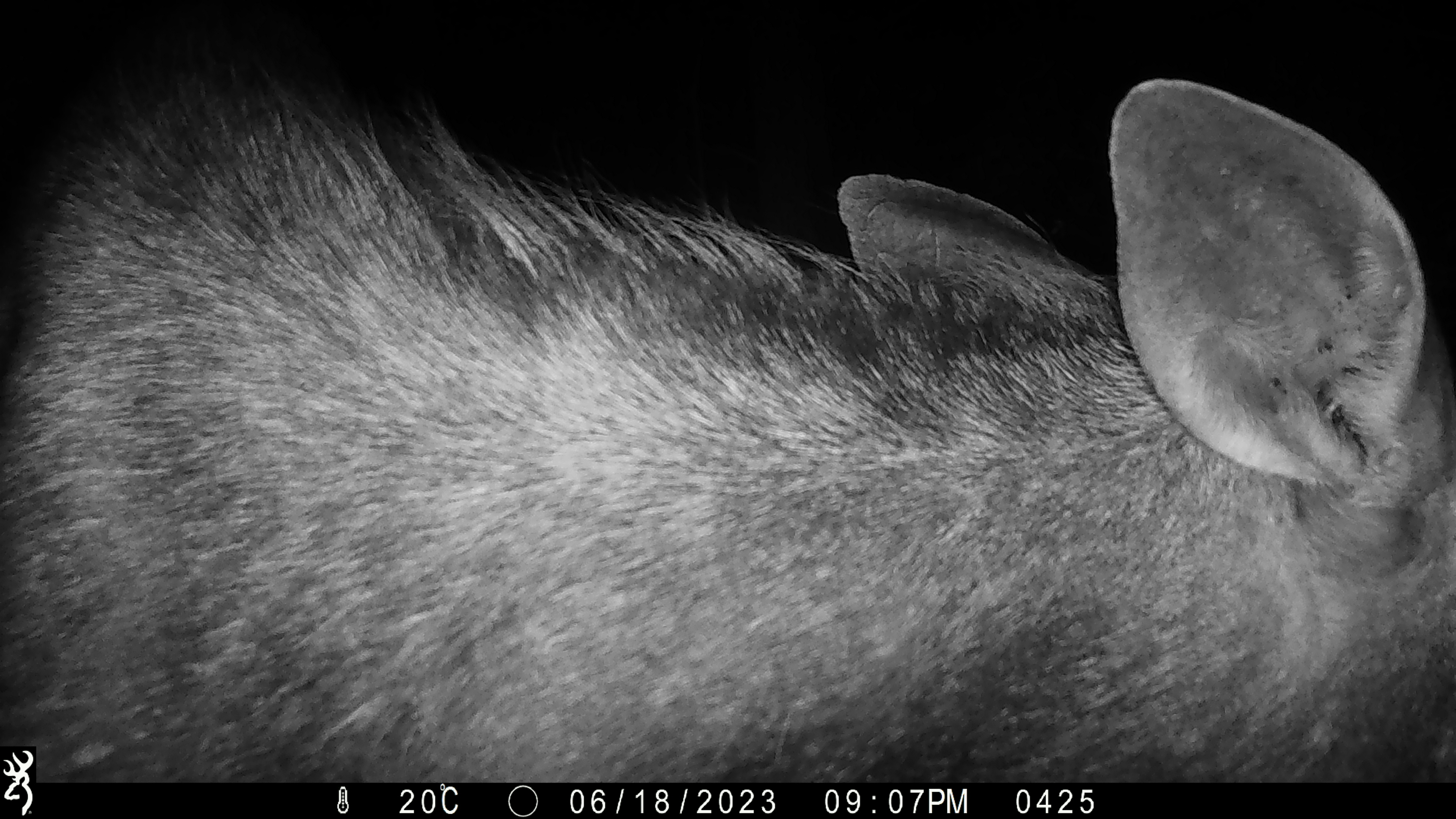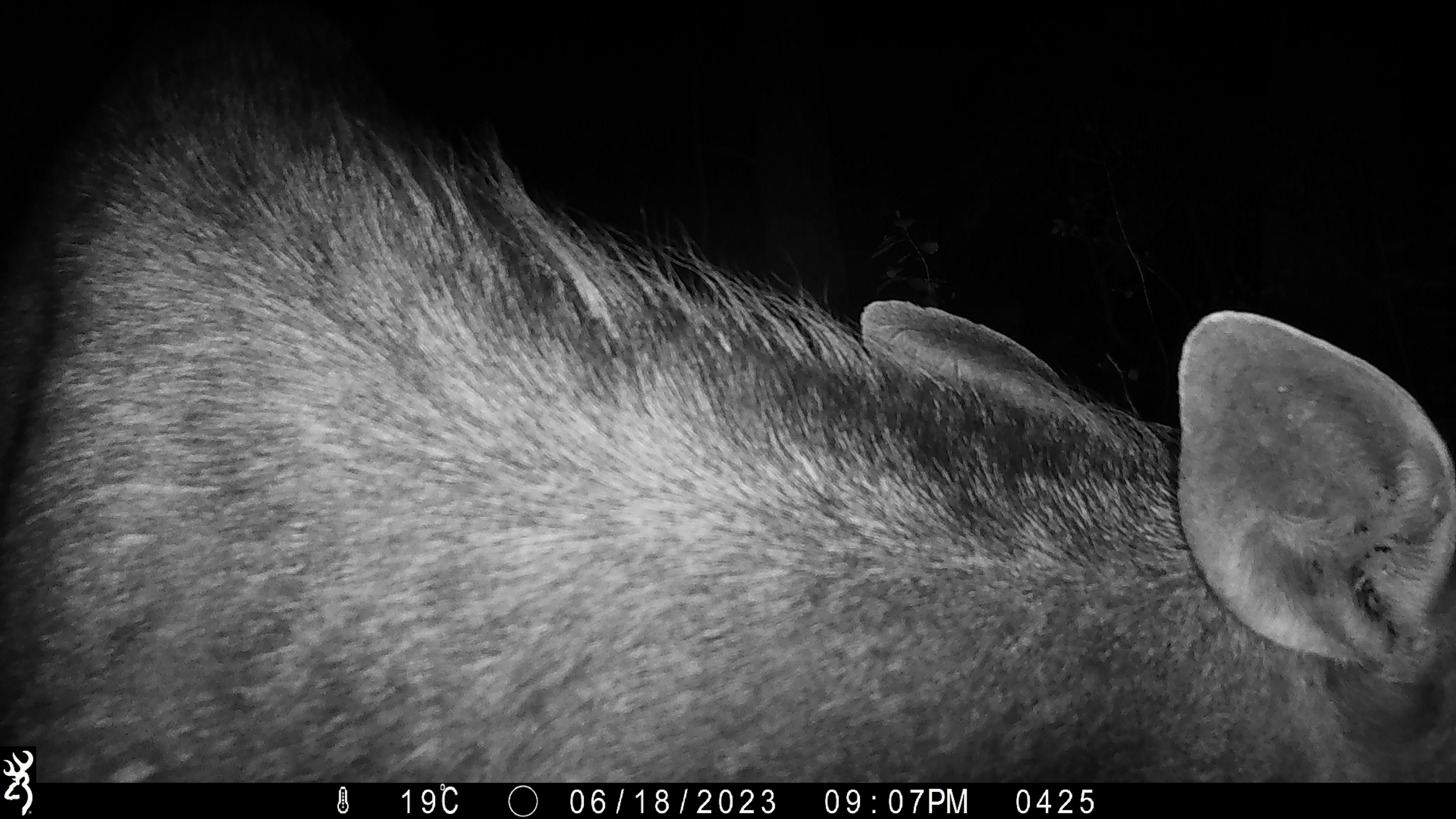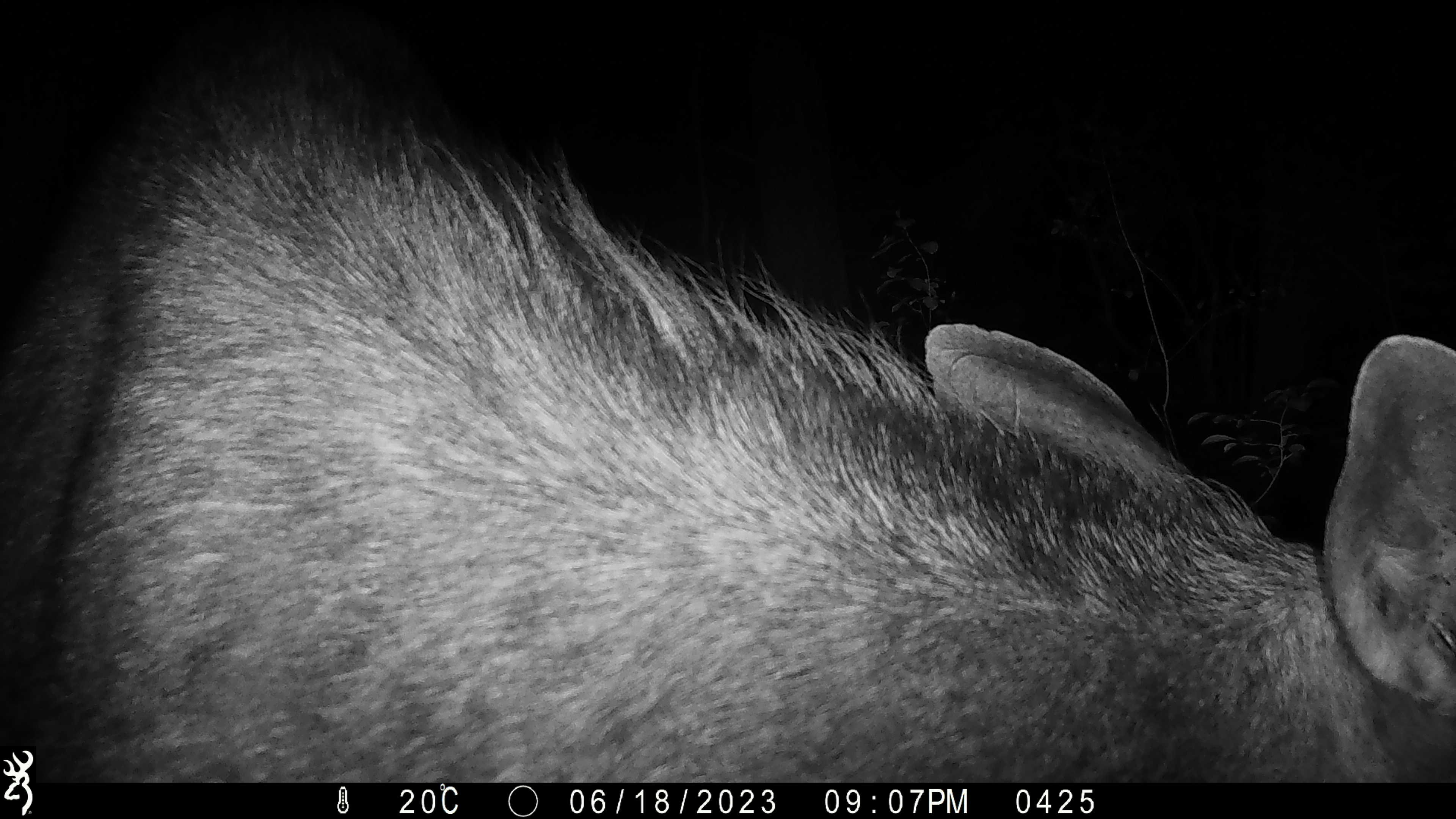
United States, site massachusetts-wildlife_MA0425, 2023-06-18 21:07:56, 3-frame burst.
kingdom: Animalia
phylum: Chordata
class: Mammalia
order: Artiodactyla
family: Cervidae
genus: Alces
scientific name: Alces alces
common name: moose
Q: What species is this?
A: Moose (Alces alces).